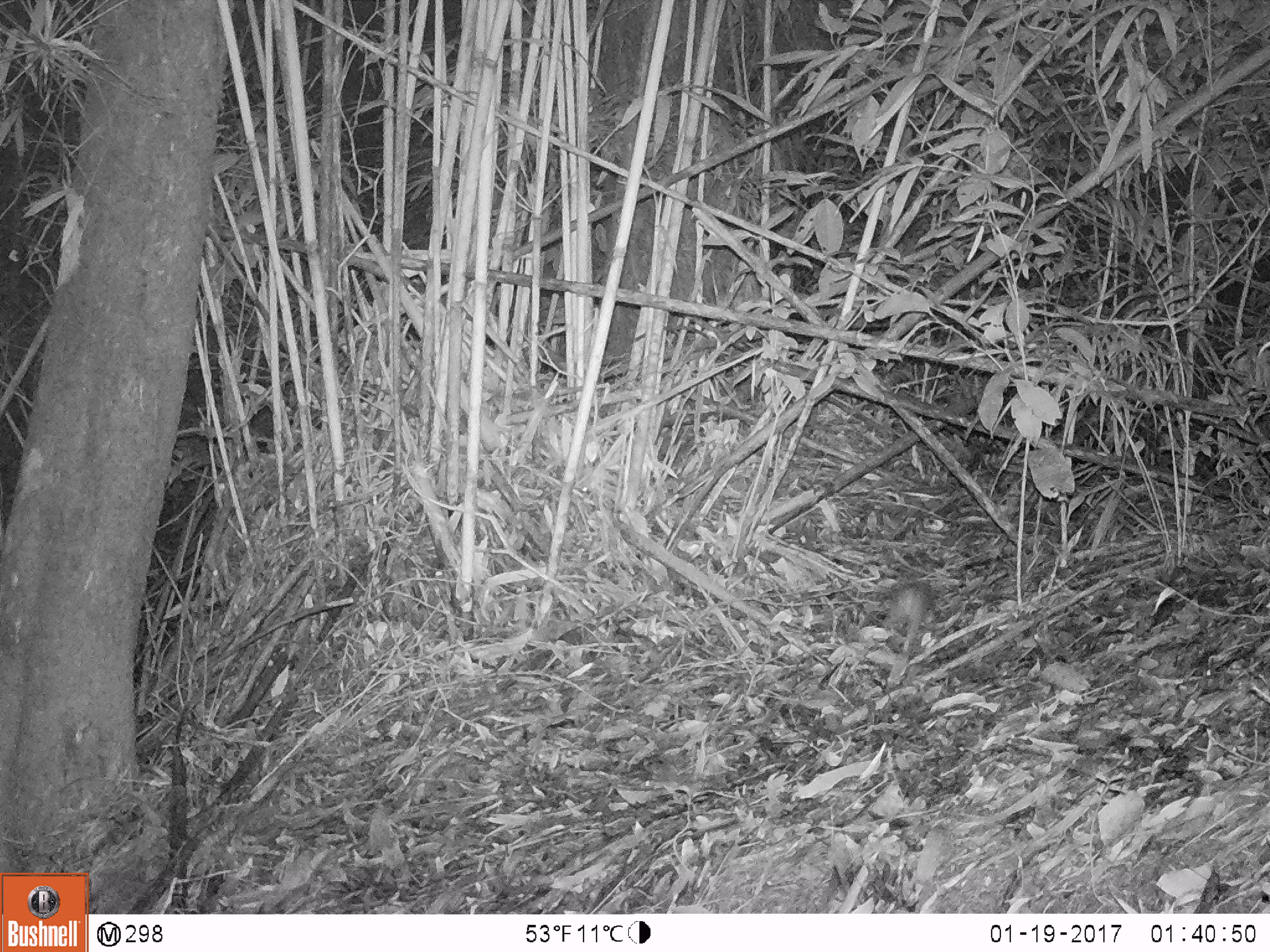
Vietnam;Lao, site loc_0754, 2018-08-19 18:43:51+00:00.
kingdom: Animalia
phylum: Chordata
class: Mammalia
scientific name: Mammalia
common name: mammal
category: unidentified small mammal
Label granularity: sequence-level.